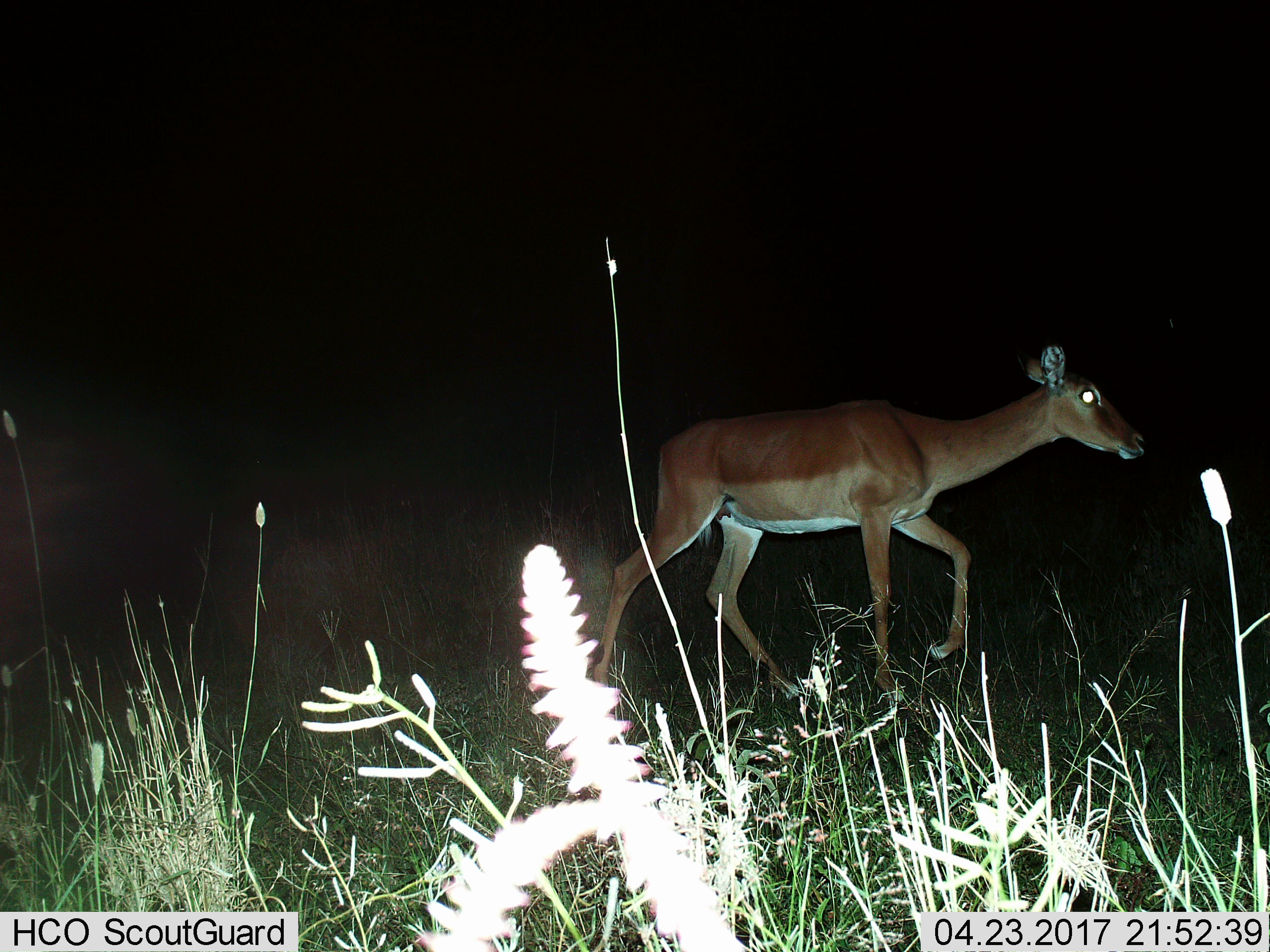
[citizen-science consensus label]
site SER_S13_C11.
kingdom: Animalia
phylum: Chordata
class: Mammalia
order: Artiodactyla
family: Bovidae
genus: Aepyceros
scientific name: Aepyceros melampus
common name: impala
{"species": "impala (Aepyceros melampus)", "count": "1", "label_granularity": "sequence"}